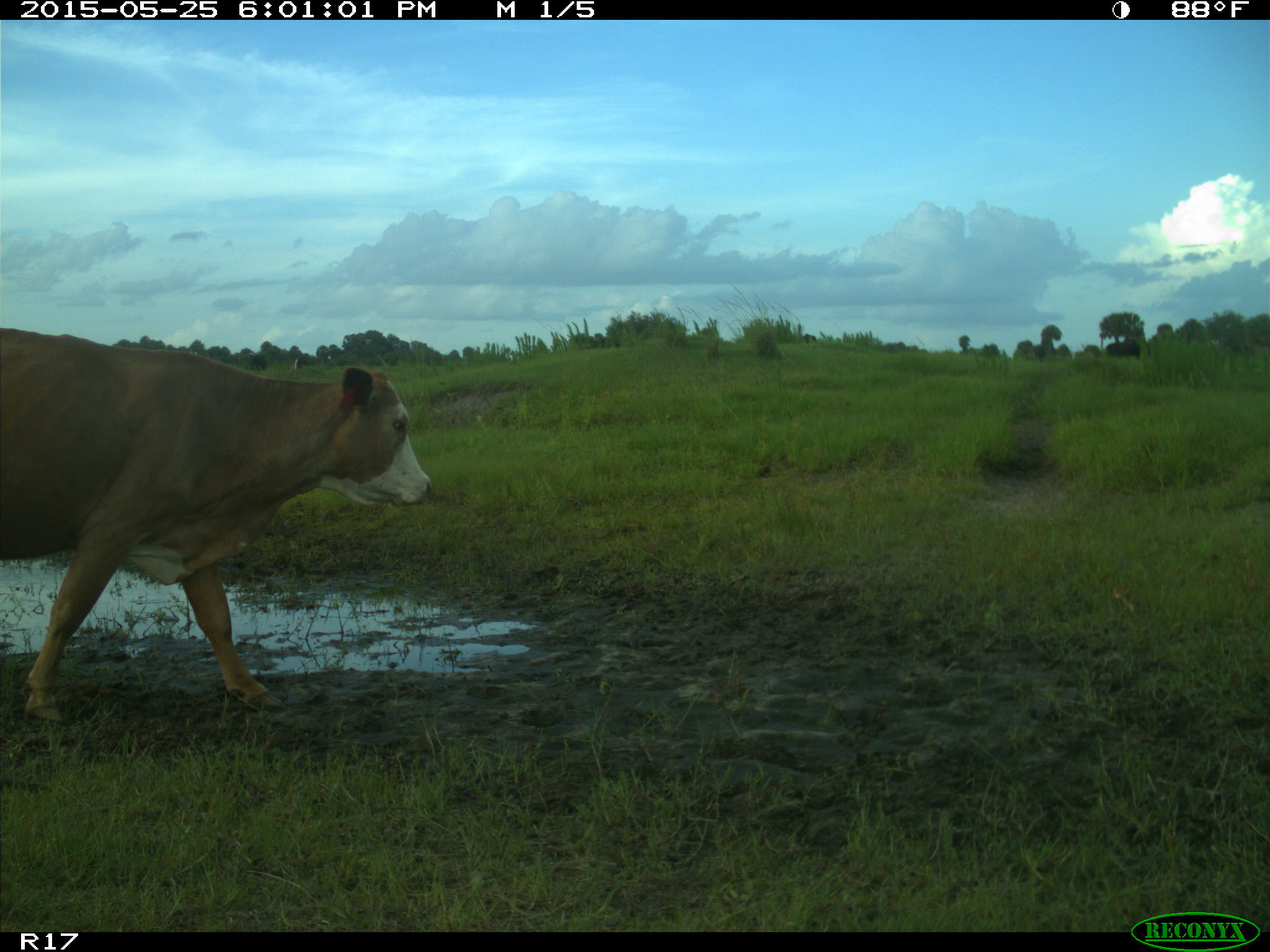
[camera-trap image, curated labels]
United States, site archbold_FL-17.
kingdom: Animalia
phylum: Chordata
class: Mammalia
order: Artiodactyla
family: Bovidae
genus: Bos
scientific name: Bos taurus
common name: domestic cow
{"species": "Bos taurus (domestic cow)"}